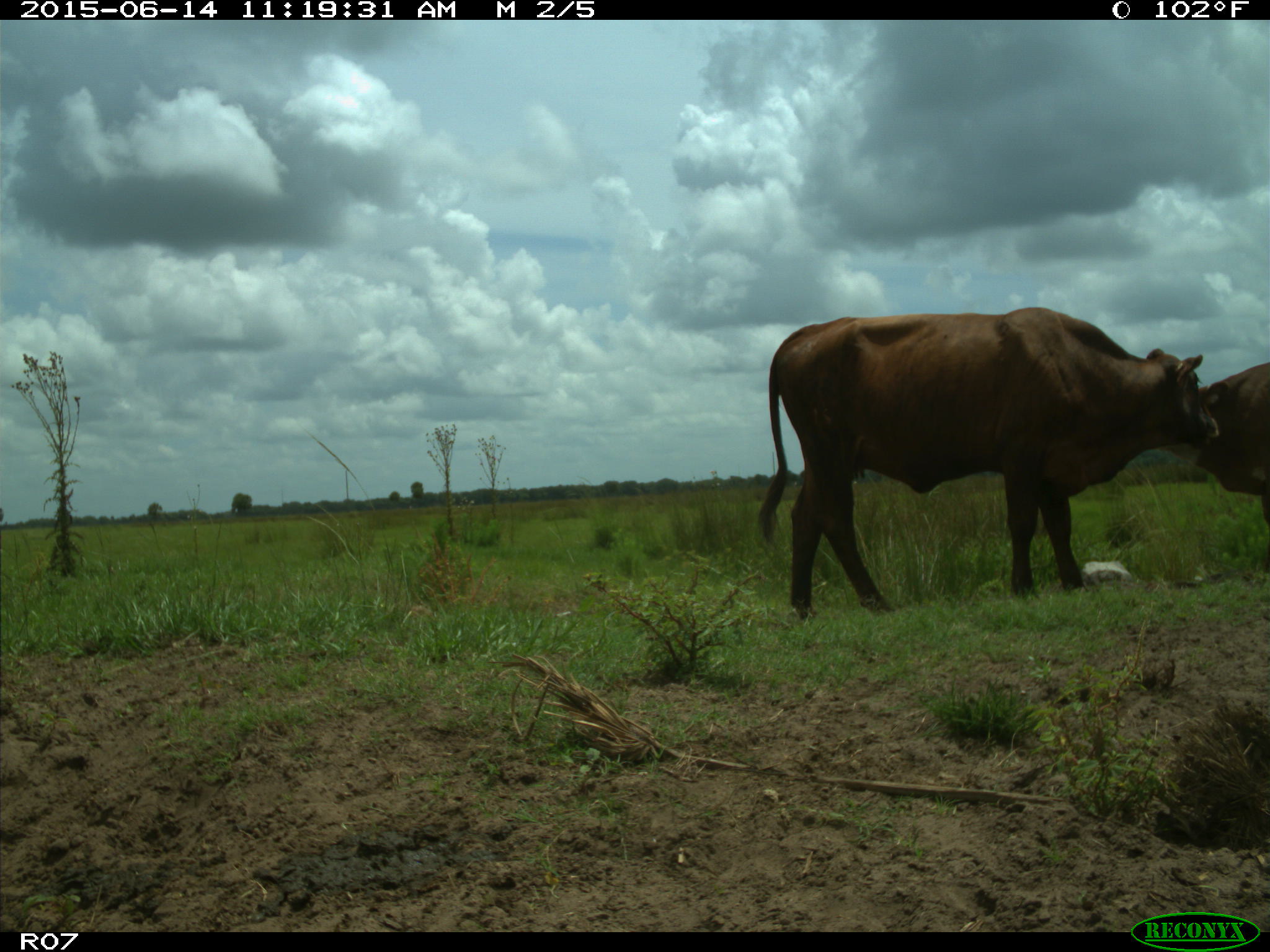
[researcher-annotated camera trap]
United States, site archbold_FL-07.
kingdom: Animalia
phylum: Chordata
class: Mammalia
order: Artiodactyla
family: Bovidae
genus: Bos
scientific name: Bos taurus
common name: domestic cow